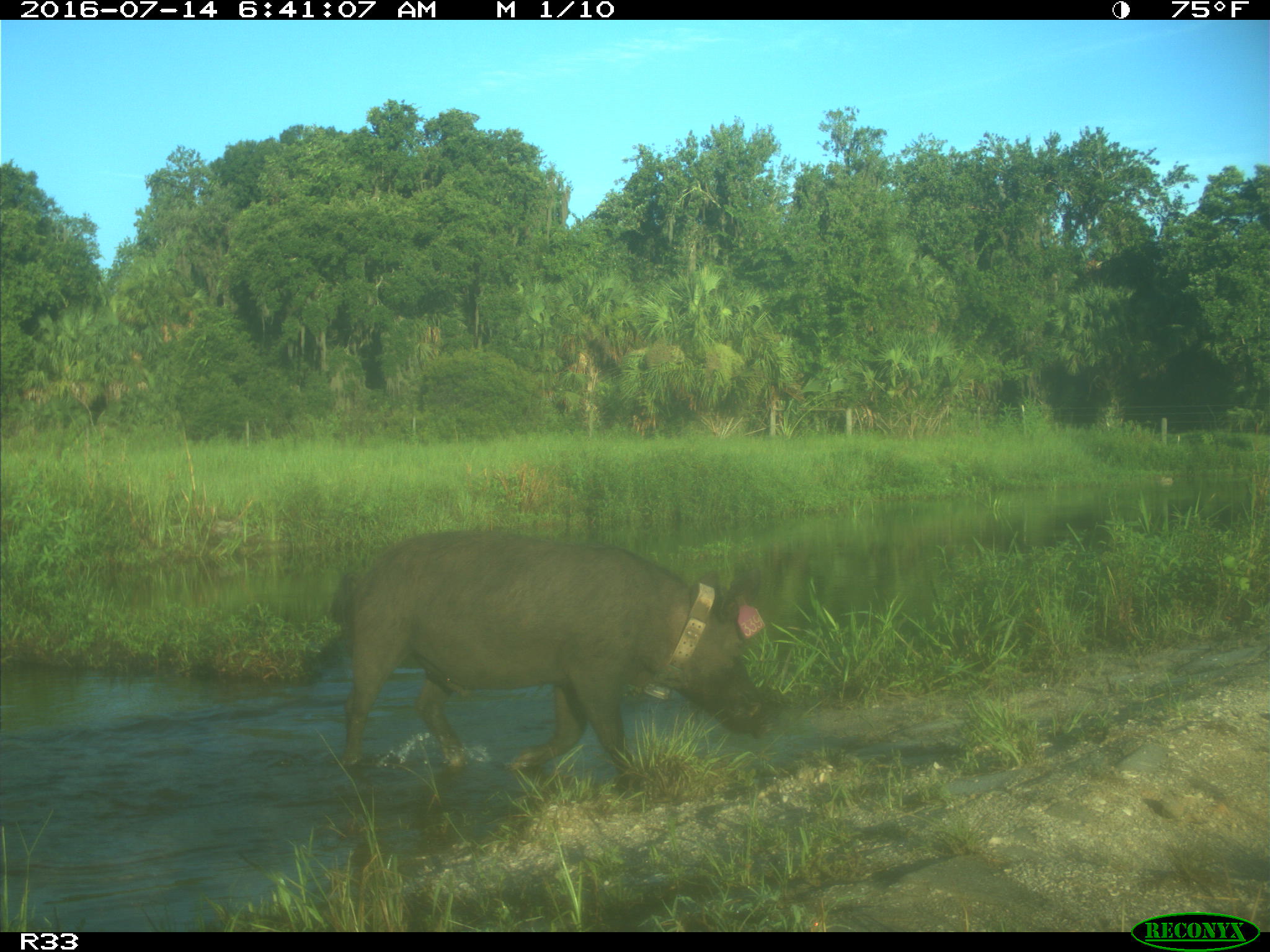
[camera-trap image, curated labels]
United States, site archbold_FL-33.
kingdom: Animalia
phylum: Chordata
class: Mammalia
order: Artiodactyla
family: Suidae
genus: Sus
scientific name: Sus scrofa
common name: wild boar